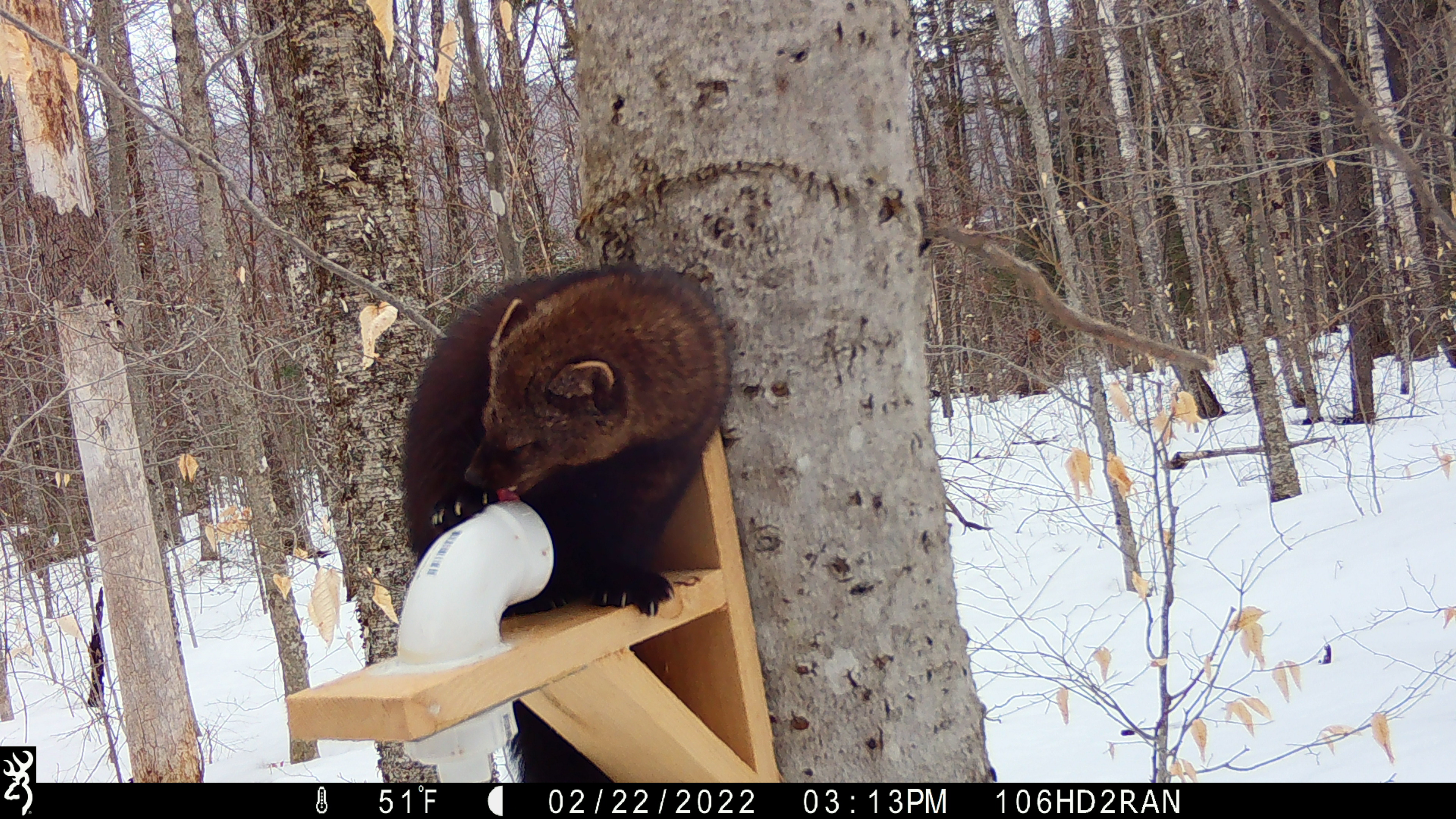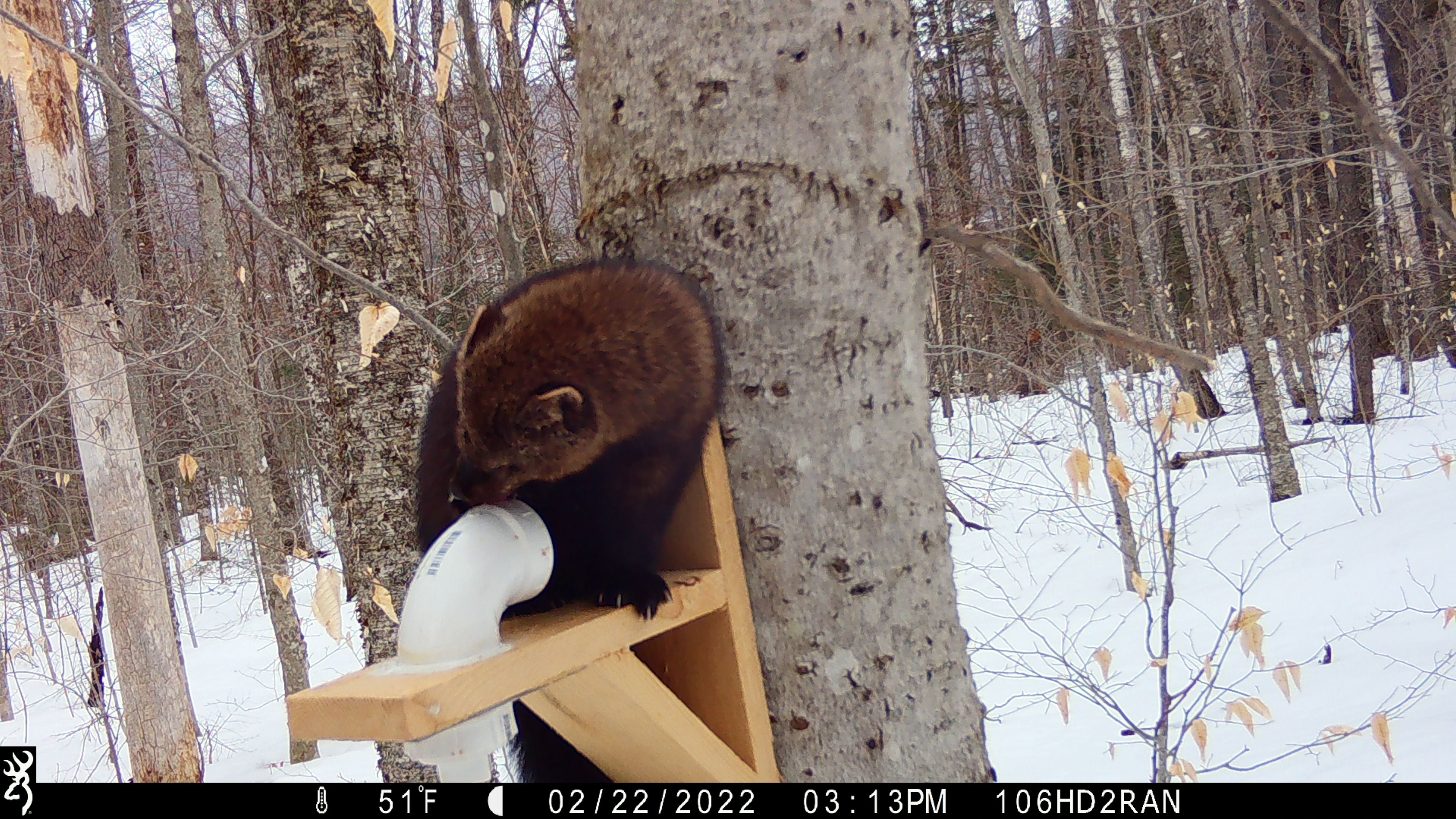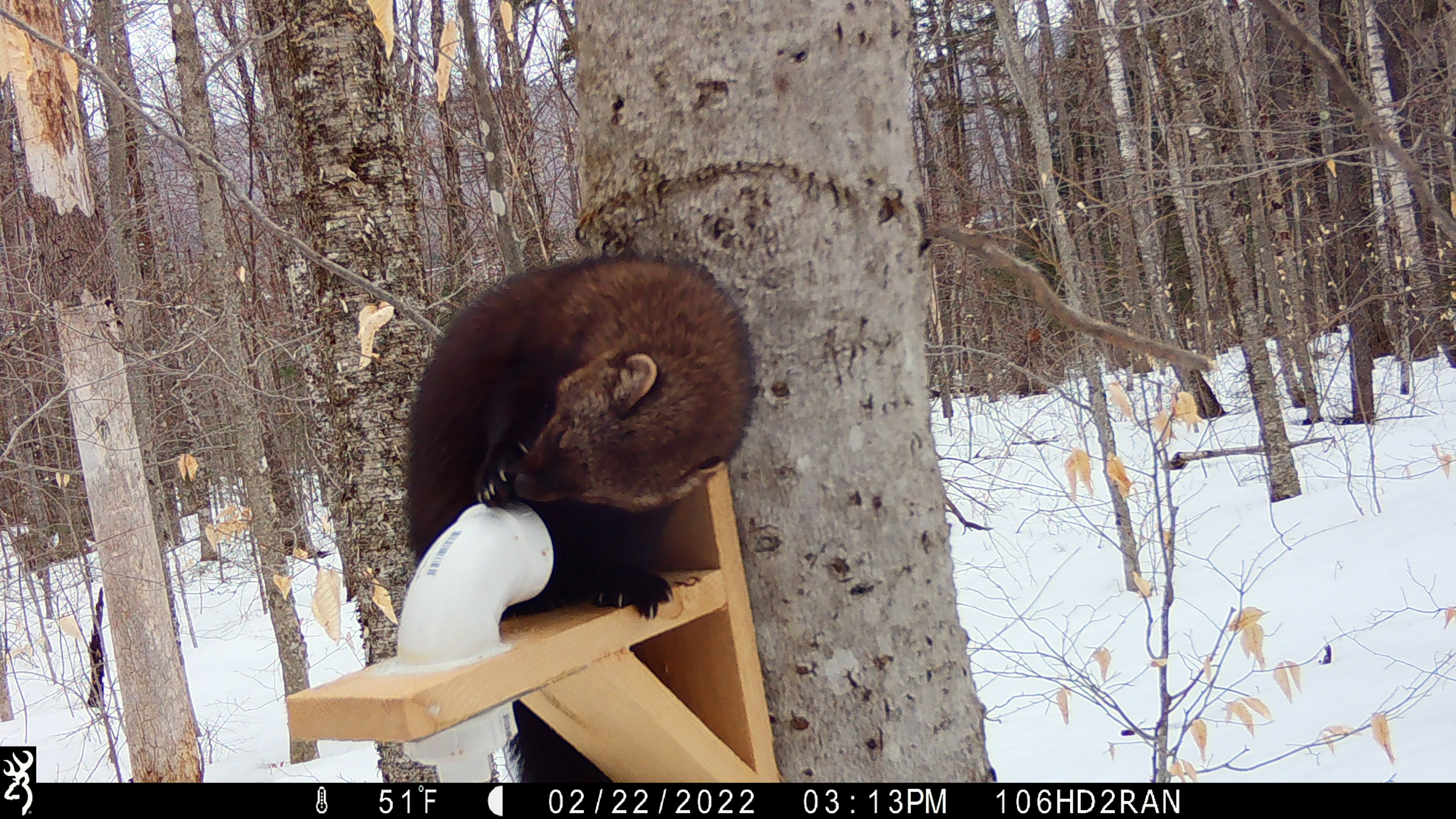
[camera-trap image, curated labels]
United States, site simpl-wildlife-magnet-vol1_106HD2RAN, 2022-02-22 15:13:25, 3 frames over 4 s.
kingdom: Animalia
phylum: Chordata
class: Mammalia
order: Carnivora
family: Mustelidae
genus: Pekania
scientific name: Pekania pennanti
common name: fisher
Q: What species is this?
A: Fisher (Pekania pennanti).